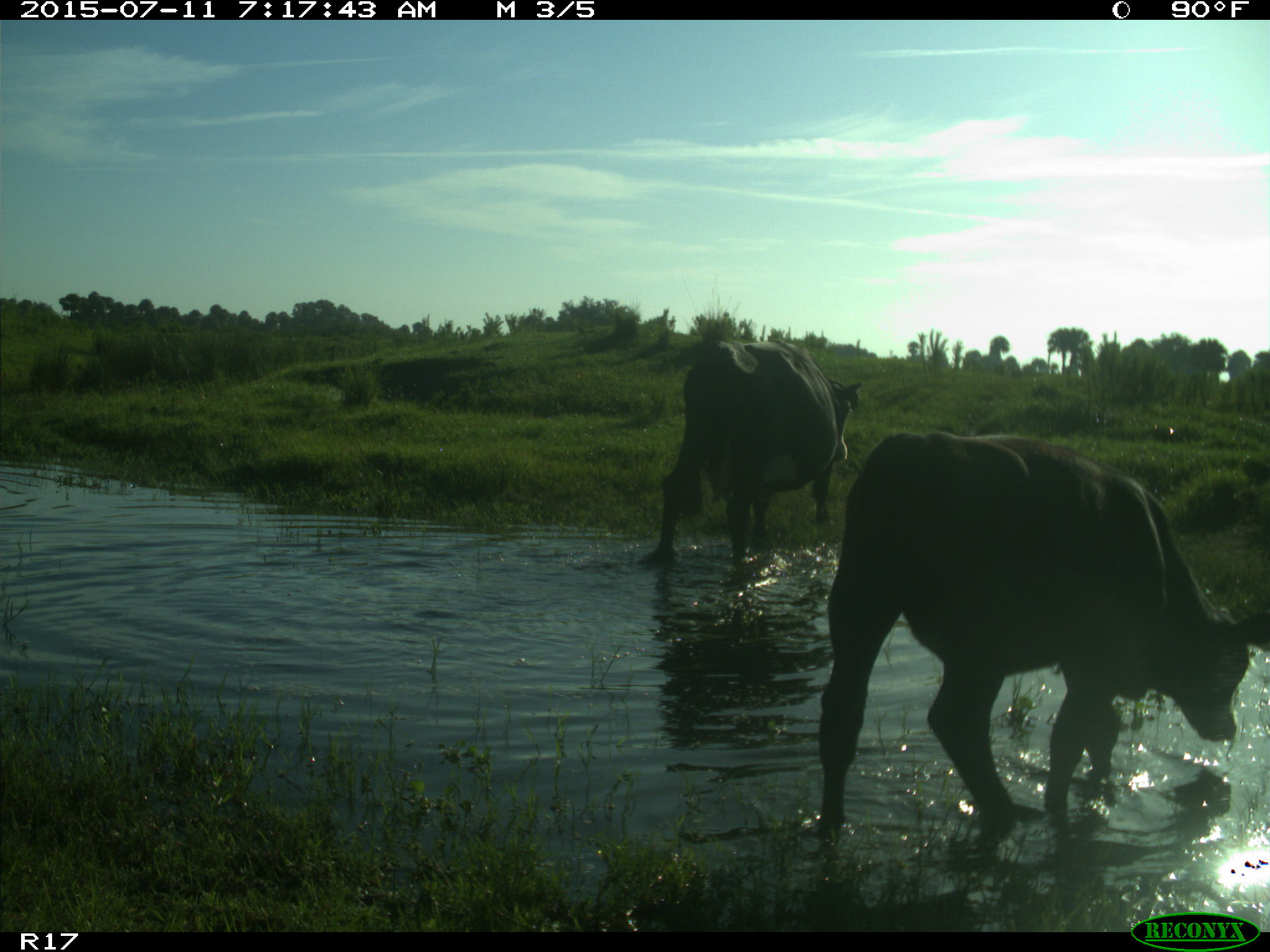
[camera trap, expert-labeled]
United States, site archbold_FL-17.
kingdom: Animalia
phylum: Chordata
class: Mammalia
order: Artiodactyla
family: Bovidae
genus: Bos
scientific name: Bos taurus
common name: domestic cow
Bos taurus (domestic cow).